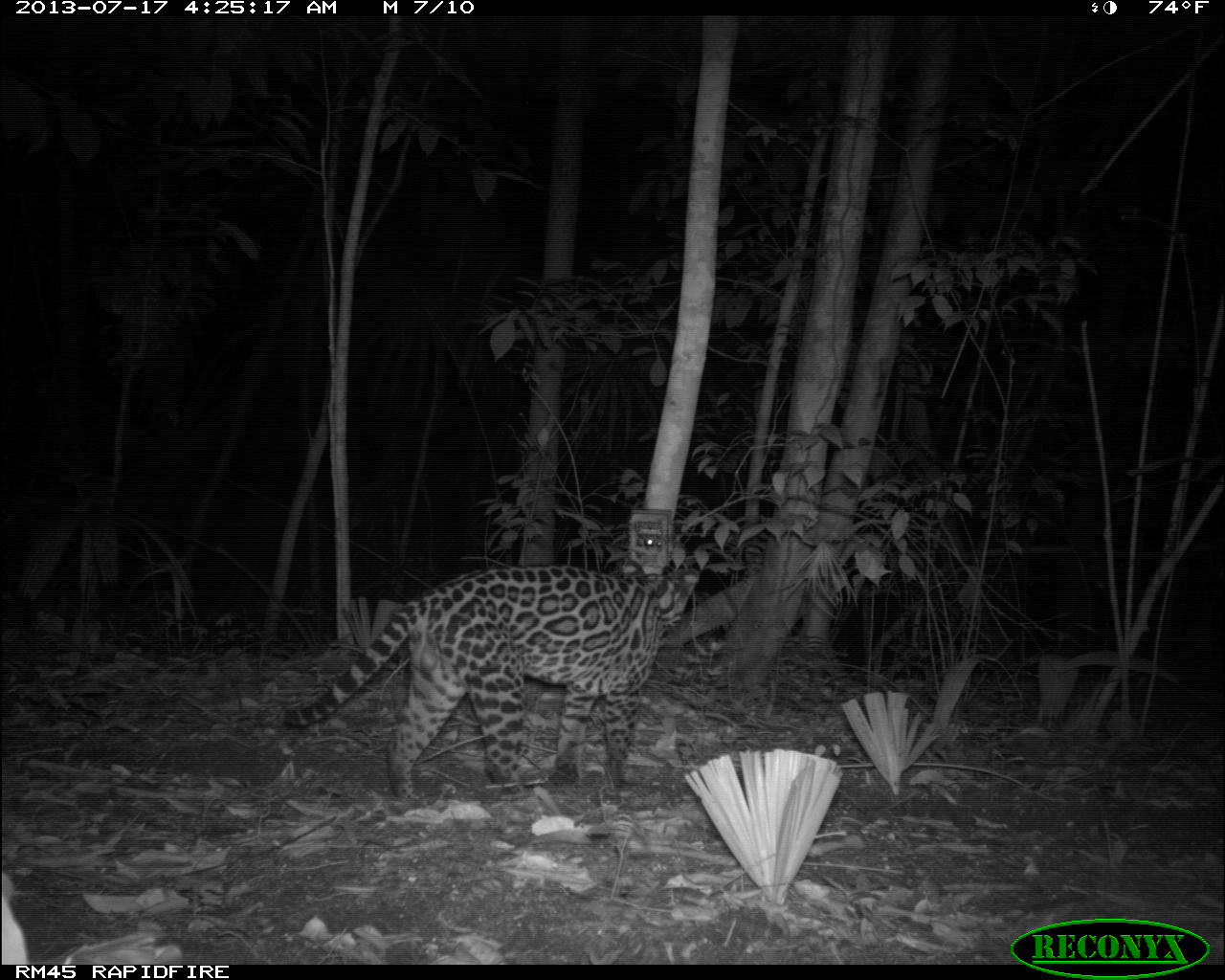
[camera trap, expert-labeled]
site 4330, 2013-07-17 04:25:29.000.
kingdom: Animalia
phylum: Chordata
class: Mammalia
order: Carnivora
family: Felidae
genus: Leopardus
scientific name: Leopardus pardalis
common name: ocelot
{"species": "Leopardus pardalis (ocelot)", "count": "1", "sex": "male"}